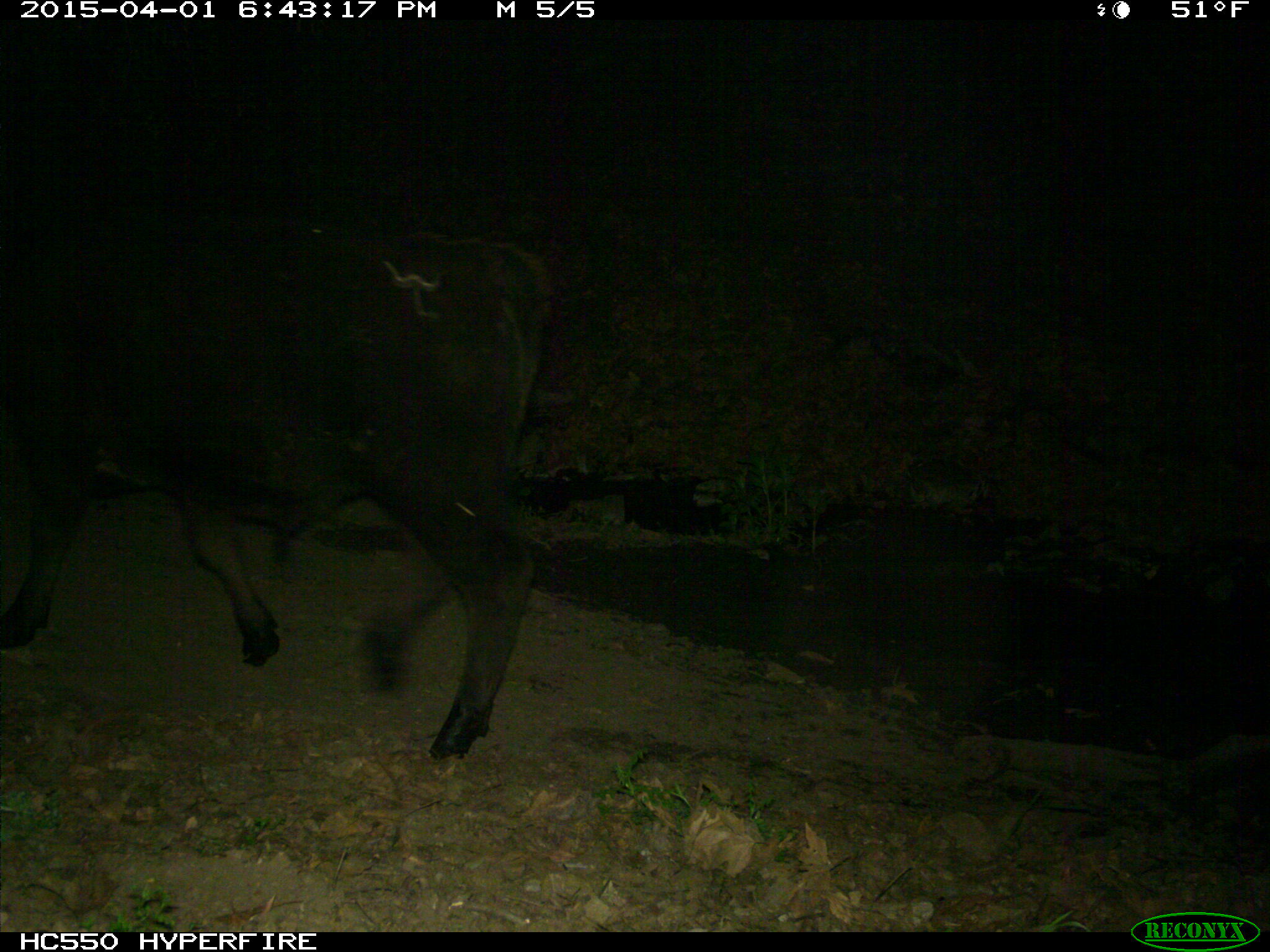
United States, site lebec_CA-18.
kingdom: Animalia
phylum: Chordata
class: Mammalia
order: Artiodactyla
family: Bovidae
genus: Bos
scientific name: Bos taurus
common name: domestic cow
Bos taurus (domestic cow).